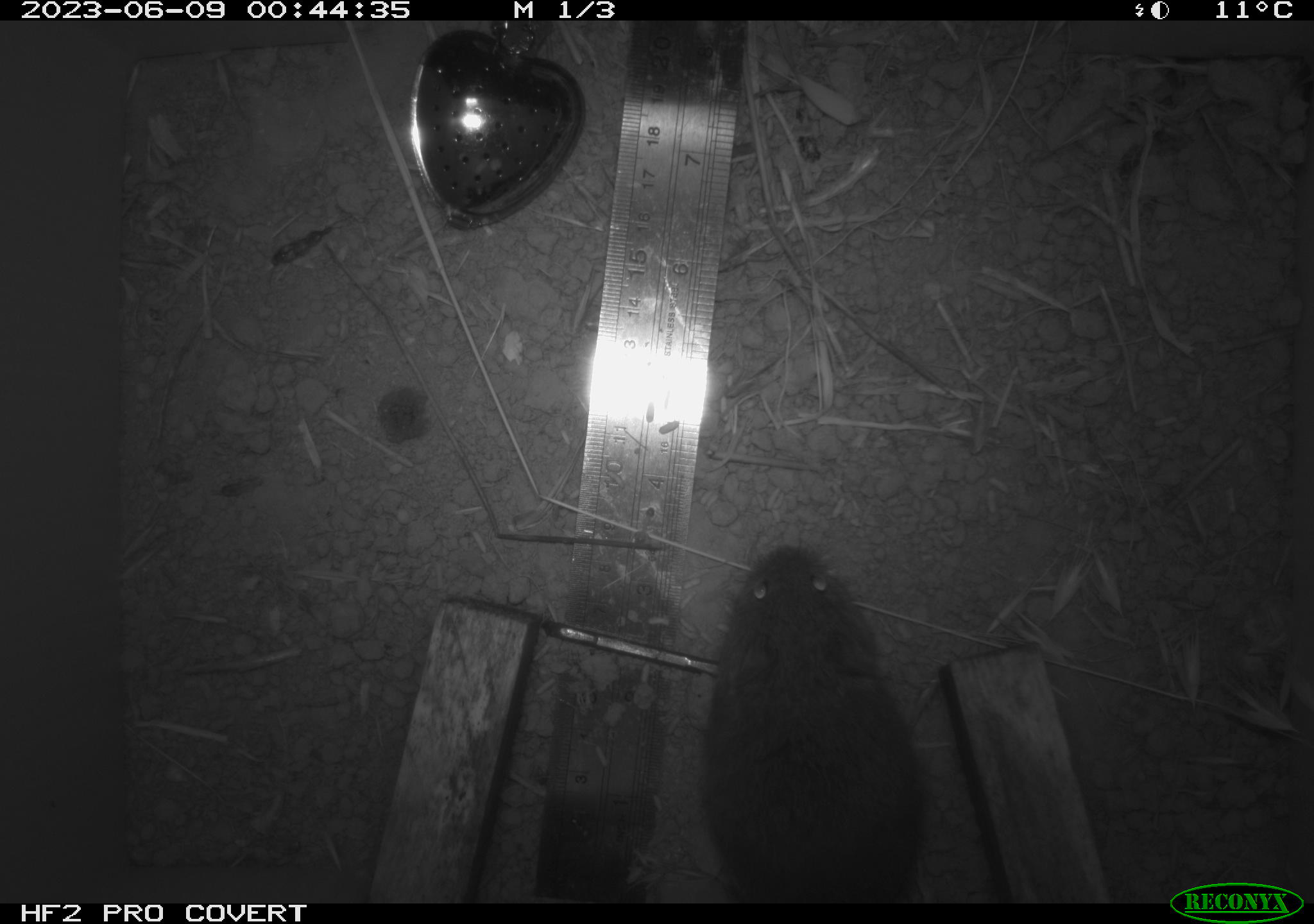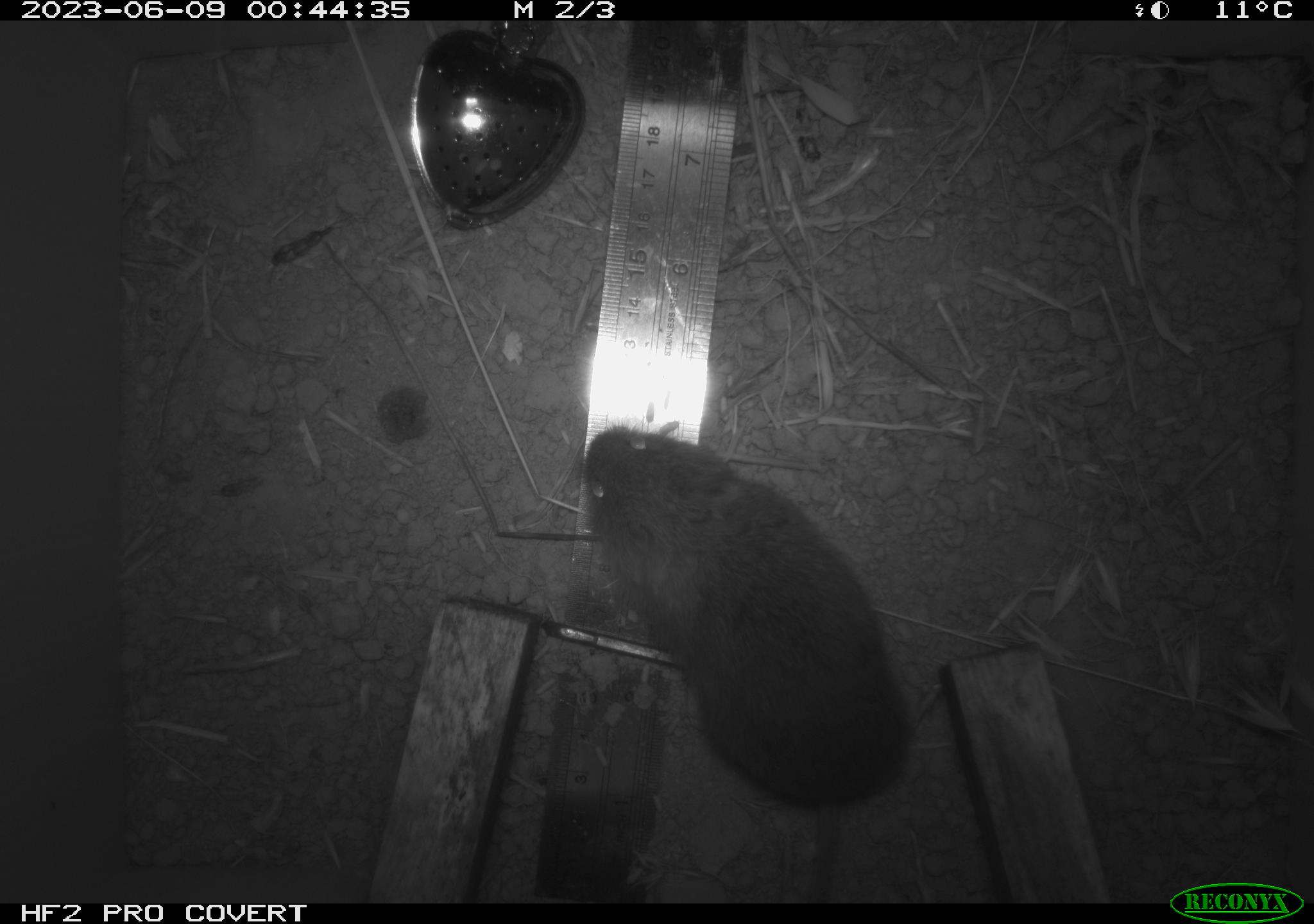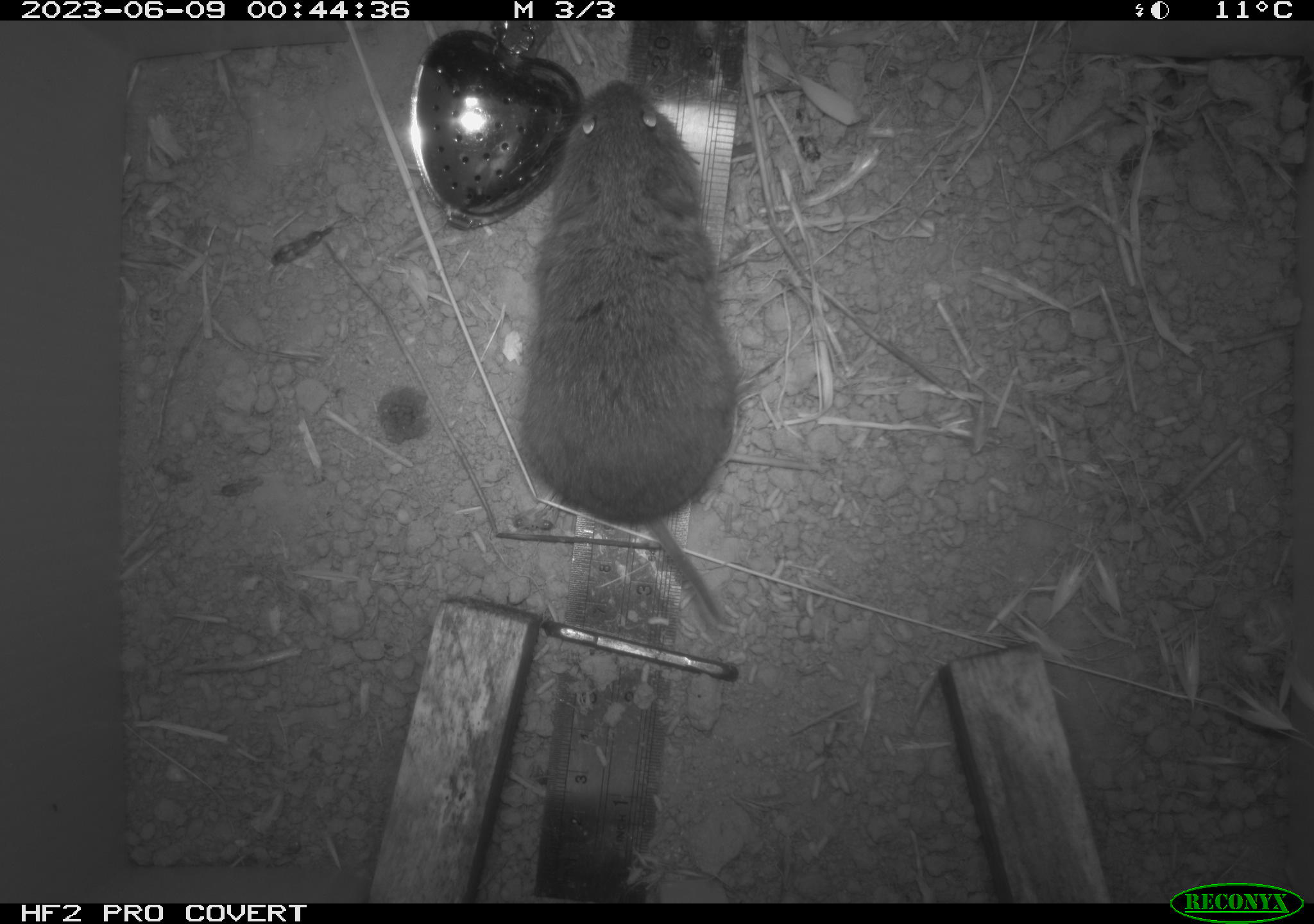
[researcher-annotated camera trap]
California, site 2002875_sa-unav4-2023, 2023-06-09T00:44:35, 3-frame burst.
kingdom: Animalia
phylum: Chordata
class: Mammalia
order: Rodentia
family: Cricetidae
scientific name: Arvicolinae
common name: voles, lemmings, and muskrats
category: arvicolinae subfamily